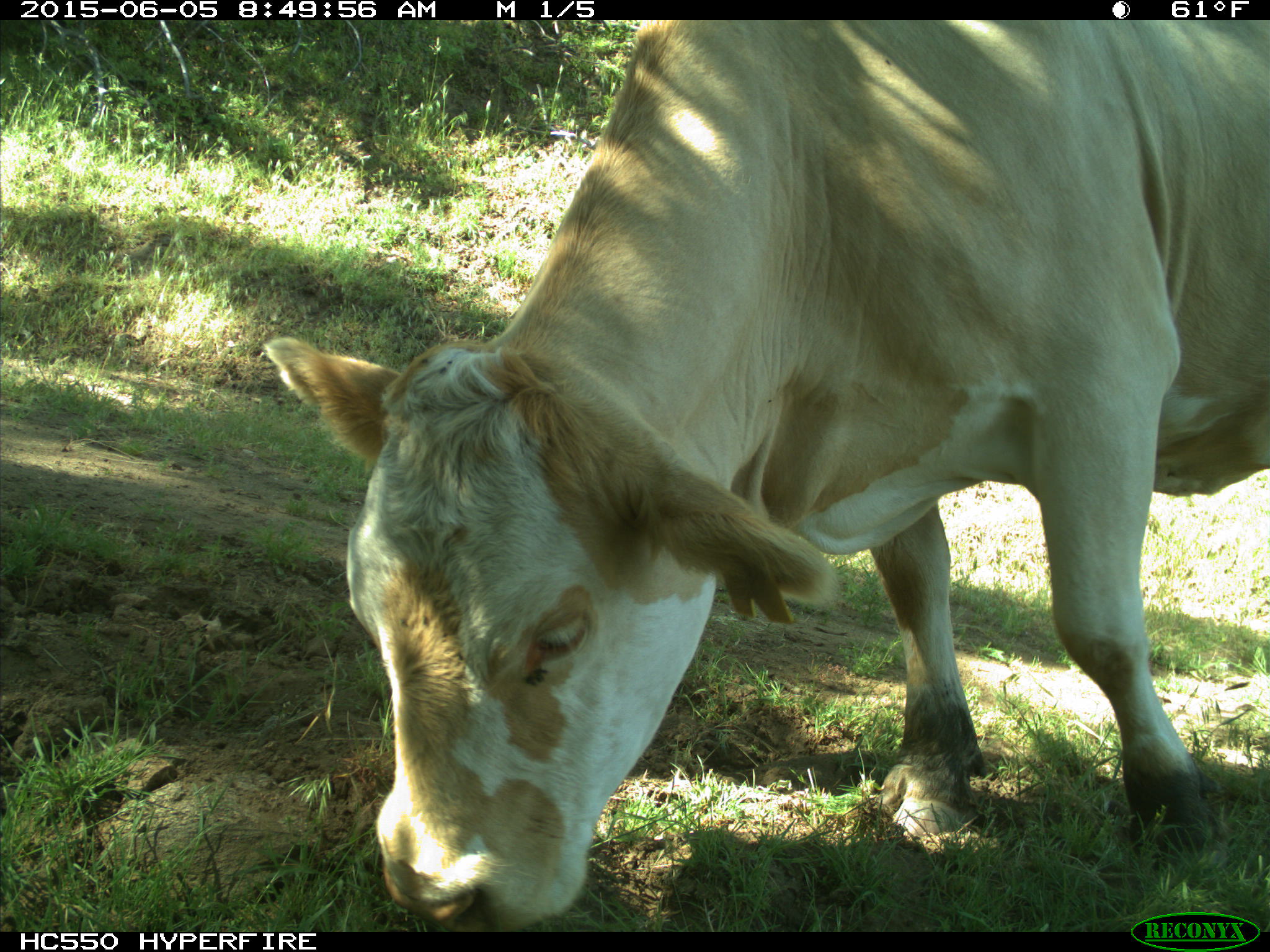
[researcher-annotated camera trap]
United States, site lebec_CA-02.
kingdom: Animalia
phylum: Chordata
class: Mammalia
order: Artiodactyla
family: Bovidae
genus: Bos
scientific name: Bos taurus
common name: domestic cow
Bos taurus (domestic cow).